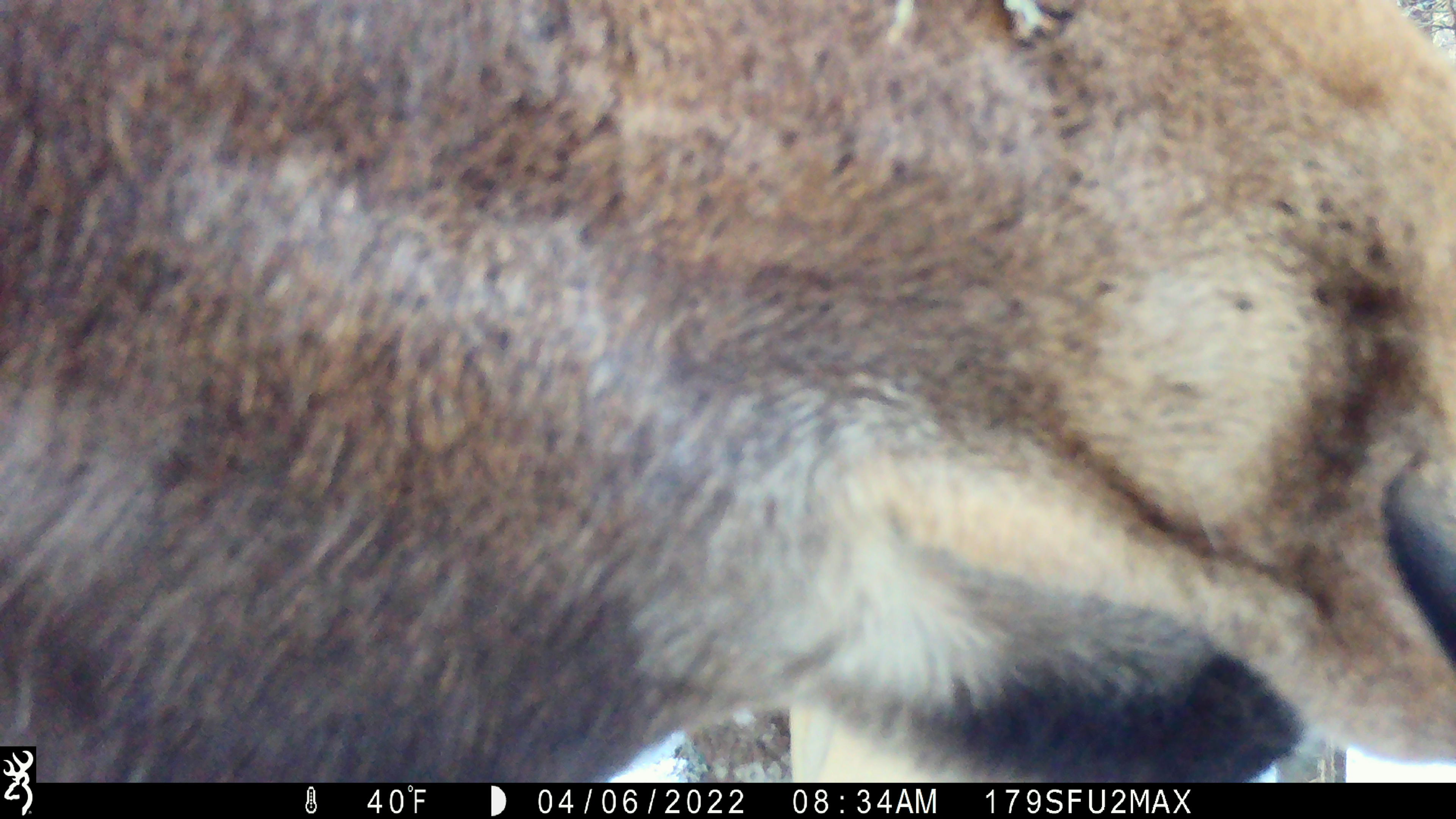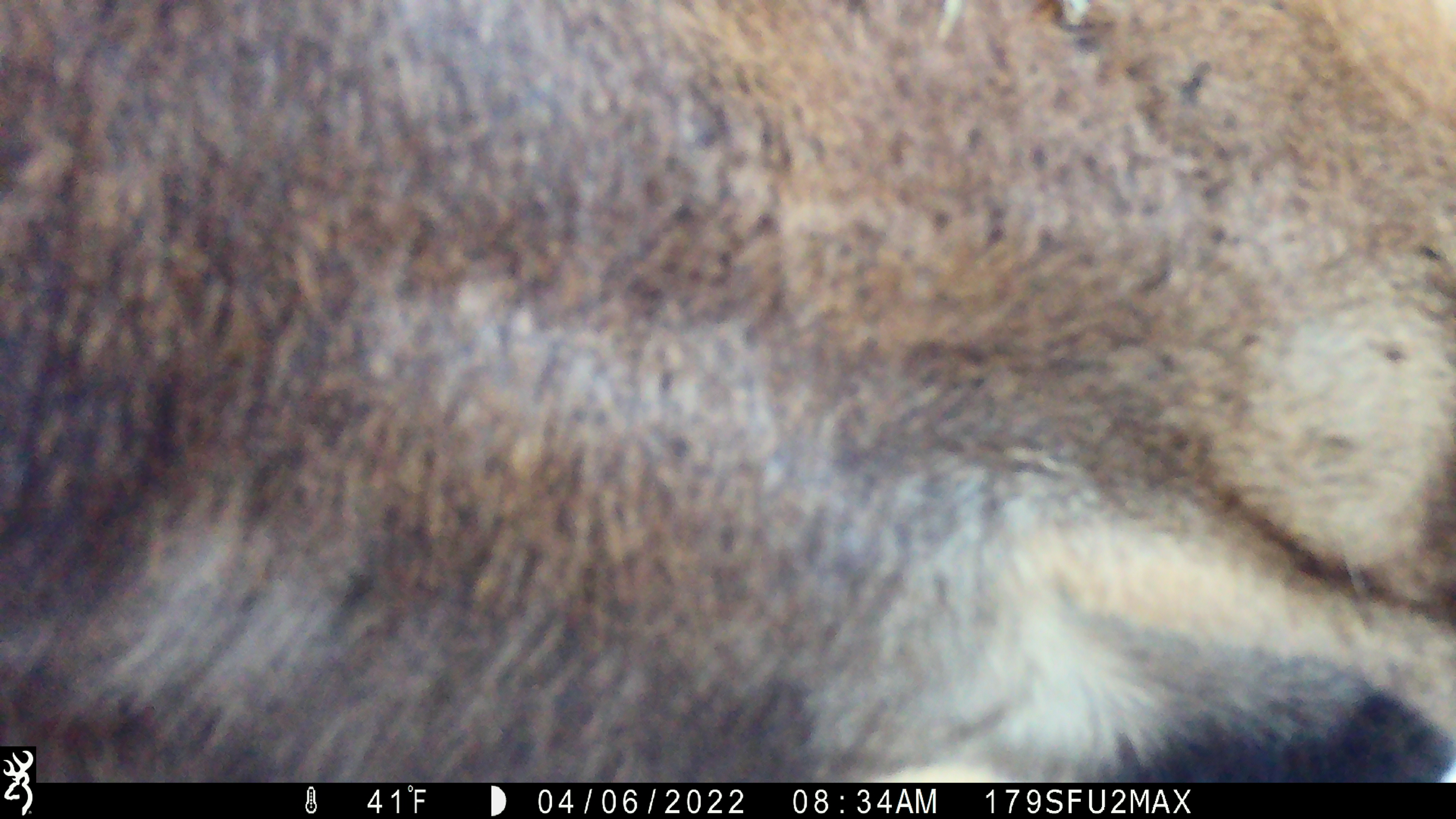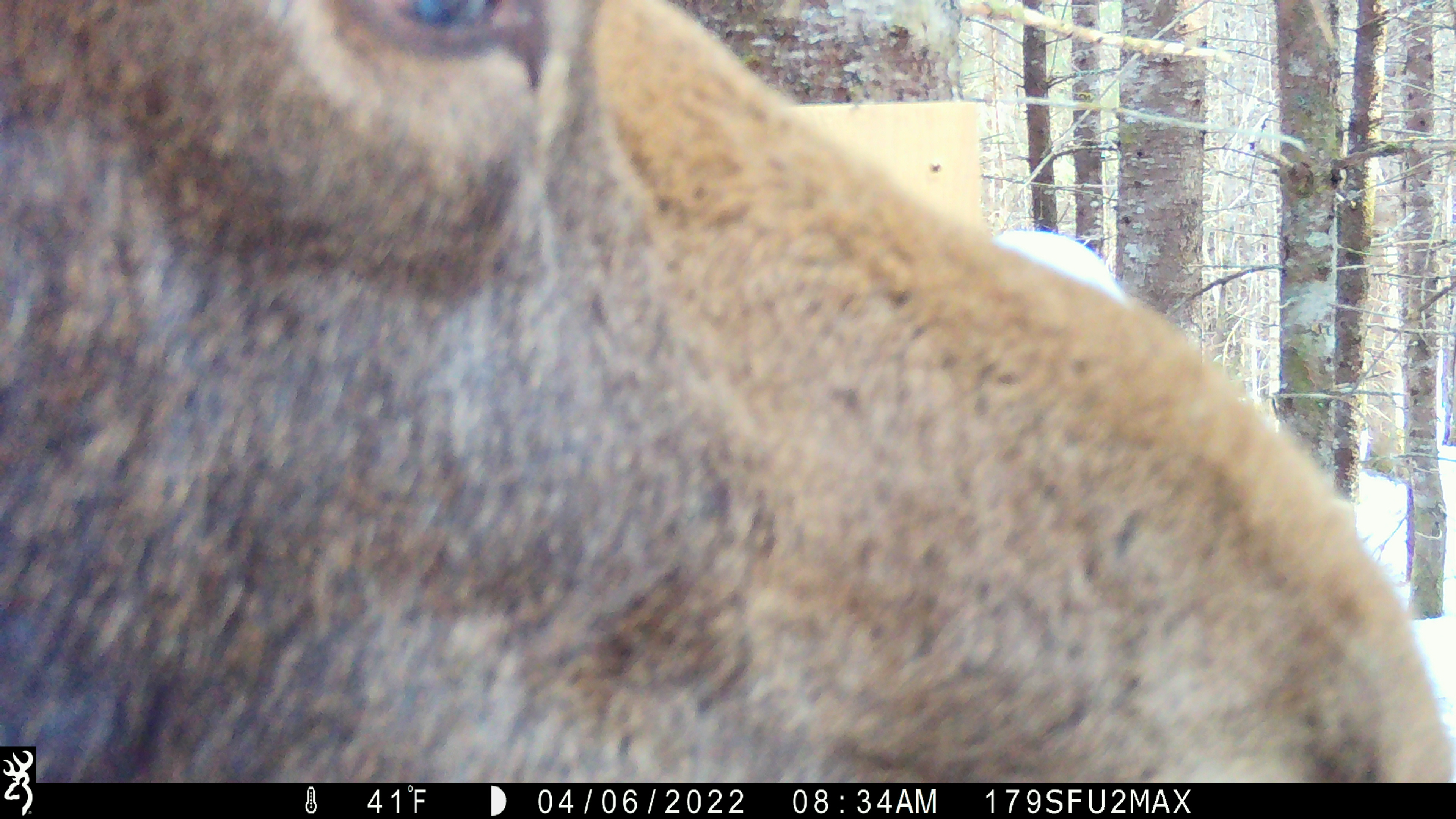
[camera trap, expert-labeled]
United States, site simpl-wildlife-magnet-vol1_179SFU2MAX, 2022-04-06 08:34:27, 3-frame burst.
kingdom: Animalia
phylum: Chordata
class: Mammalia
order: Artiodactyla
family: Cervidae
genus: Alces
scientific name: Alces alces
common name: moose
Moose (Alces alces).